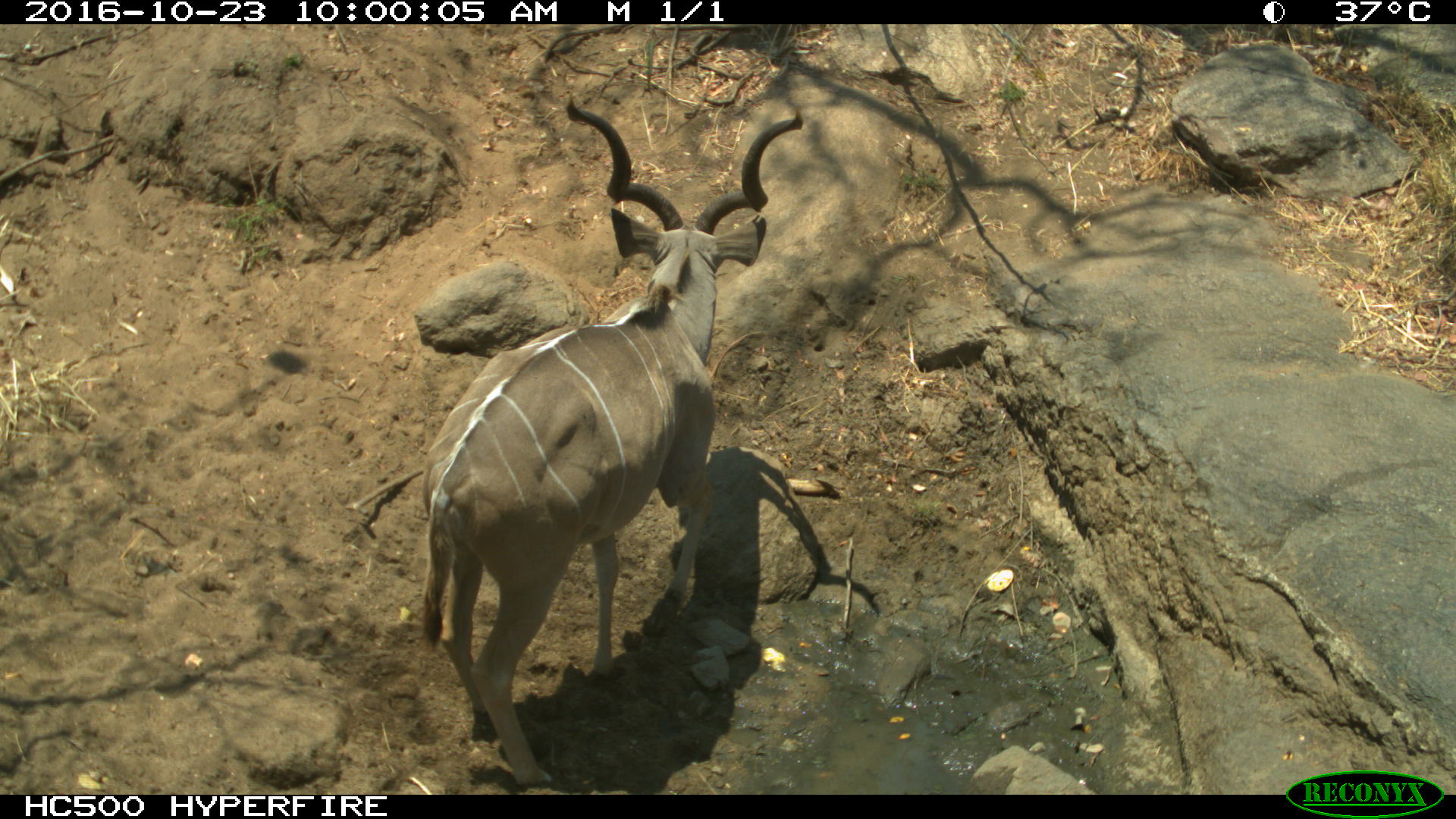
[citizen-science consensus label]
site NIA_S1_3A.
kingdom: Animalia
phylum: Chordata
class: Mammalia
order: Artiodactyla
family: Bovidae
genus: Tragelaphus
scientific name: Tragelaphus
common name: kudu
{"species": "kudu (Tragelaphus)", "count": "1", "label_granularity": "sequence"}